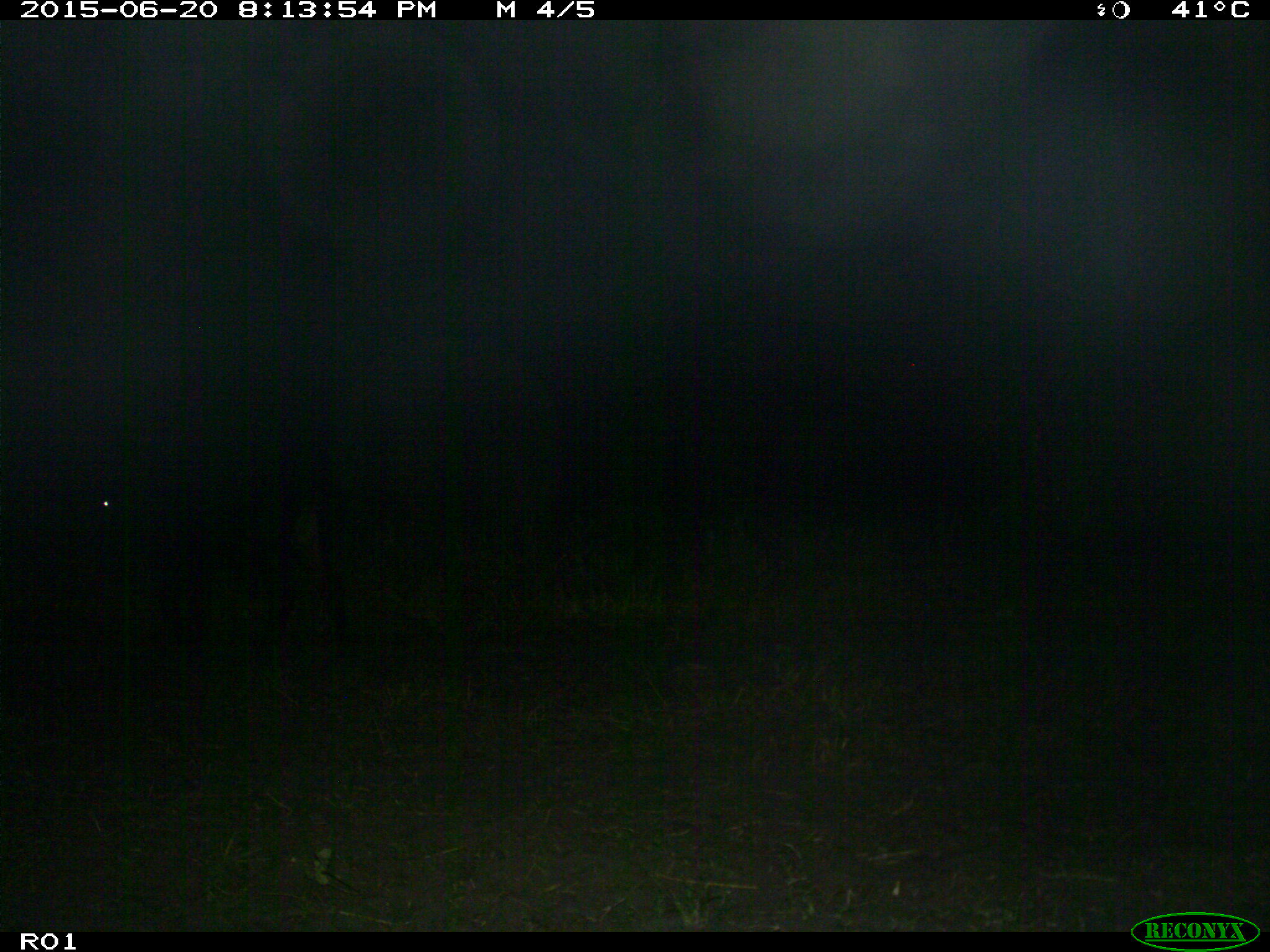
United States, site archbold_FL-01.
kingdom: Animalia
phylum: Chordata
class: Mammalia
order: Artiodactyla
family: Bovidae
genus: Bos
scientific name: Bos taurus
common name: domestic cow